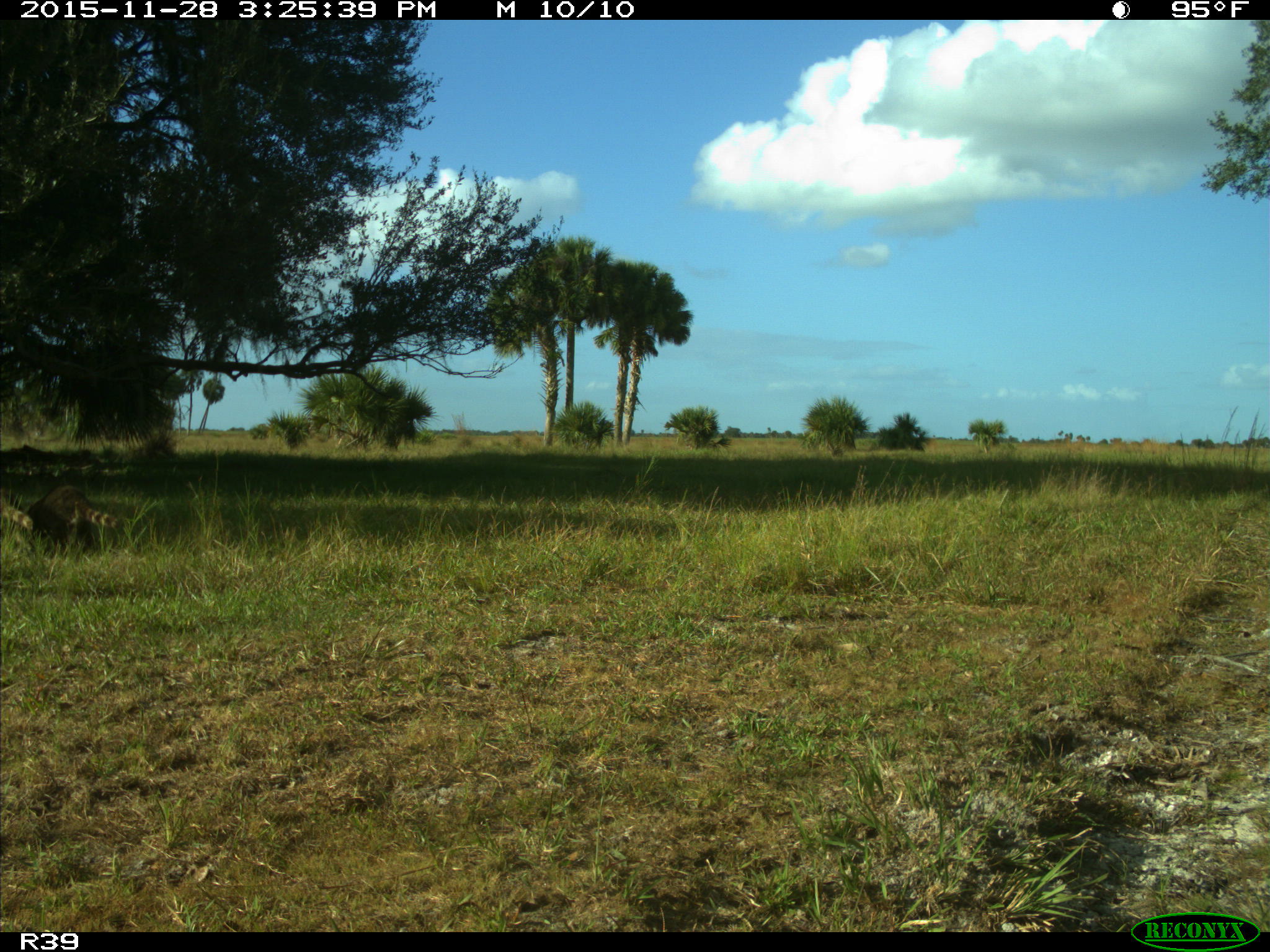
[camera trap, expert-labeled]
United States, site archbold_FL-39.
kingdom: Animalia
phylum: Chordata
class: Mammalia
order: Carnivora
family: Procyonidae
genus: Procyon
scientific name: Procyon lotor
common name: common raccoon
Procyon lotor (common raccoon).